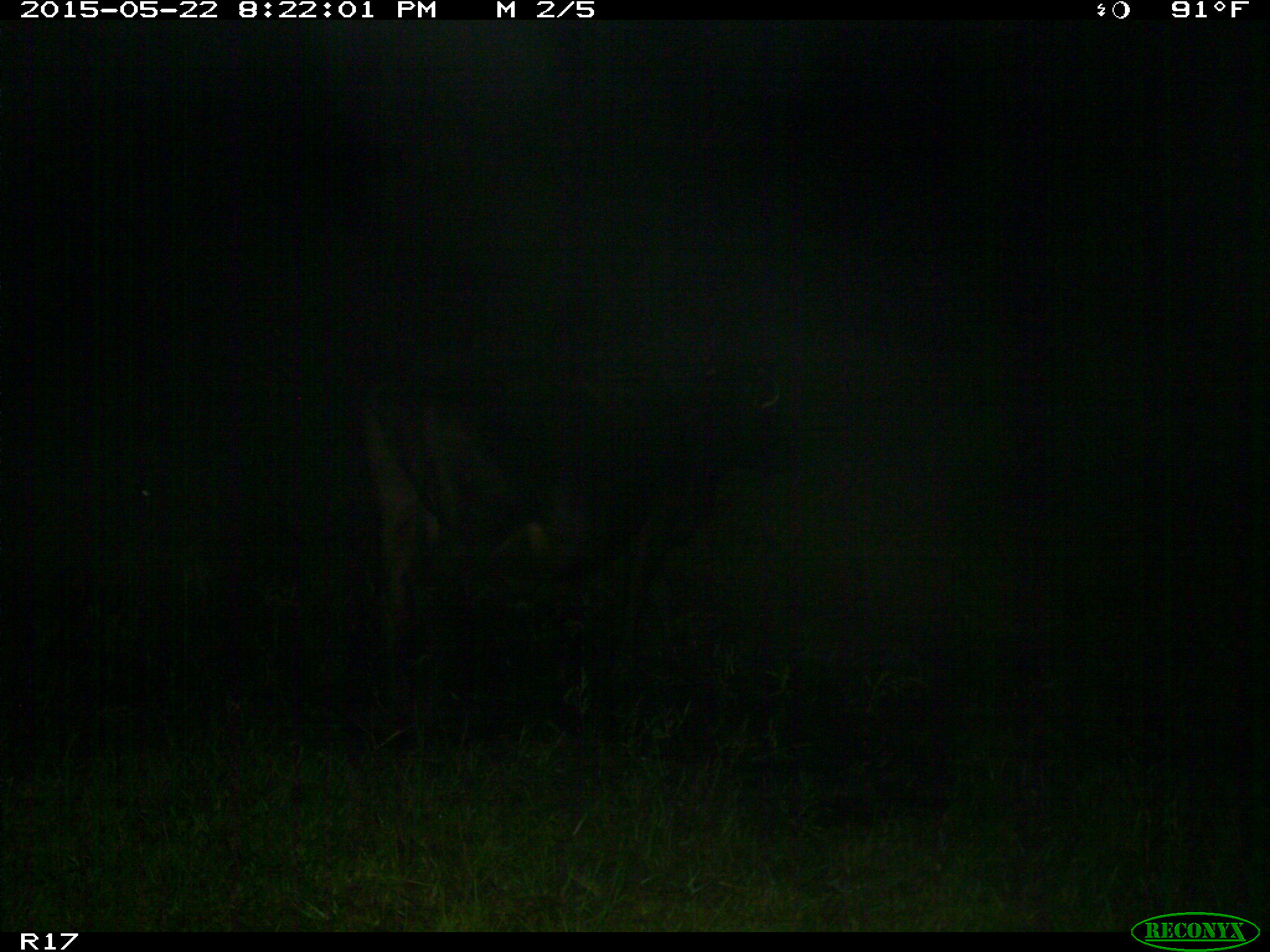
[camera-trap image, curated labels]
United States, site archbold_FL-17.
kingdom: Animalia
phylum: Chordata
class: Mammalia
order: Artiodactyla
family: Bovidae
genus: Bos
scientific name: Bos taurus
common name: domestic cow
Bos taurus (domestic cow).